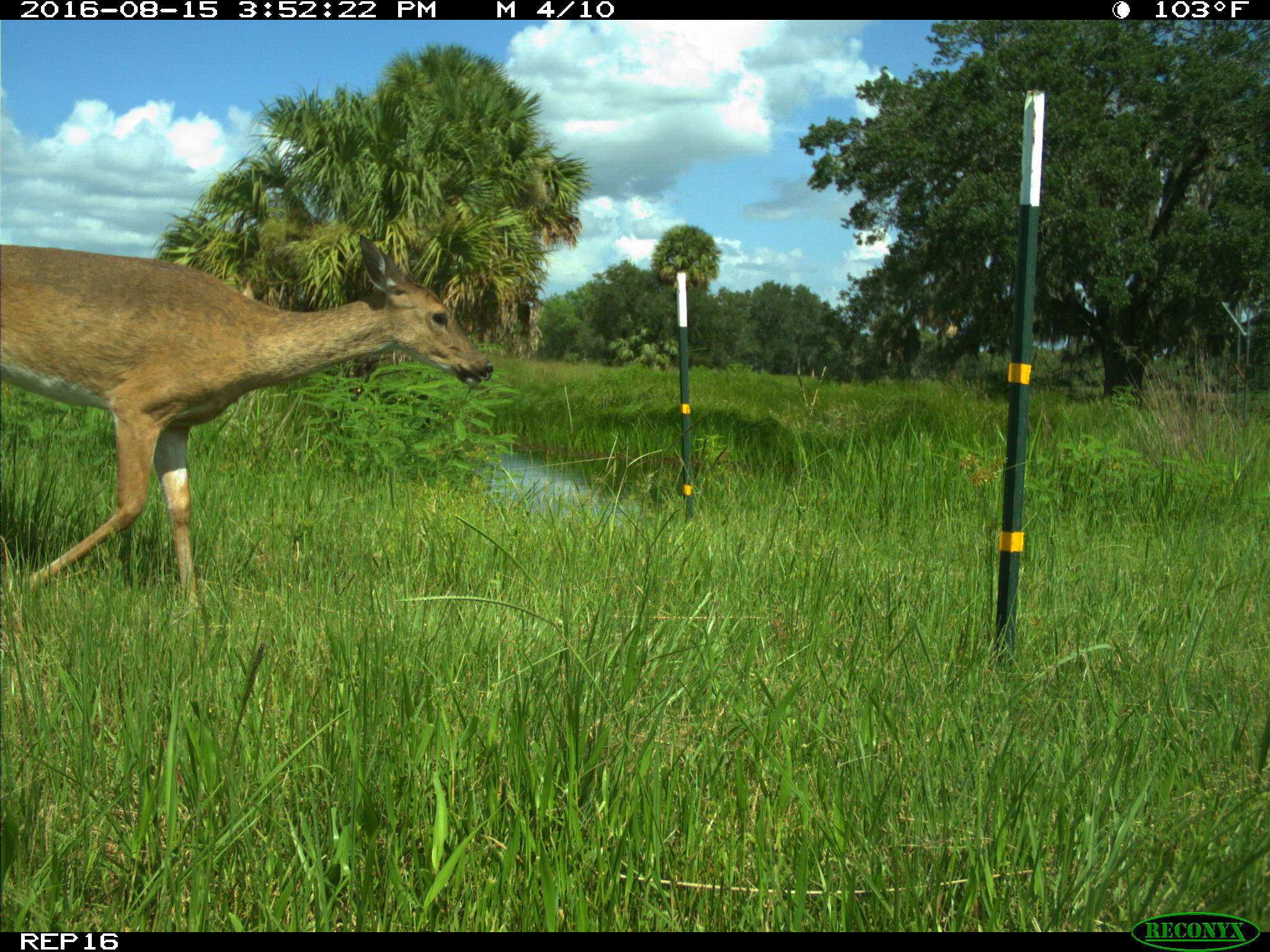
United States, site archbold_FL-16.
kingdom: Animalia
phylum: Chordata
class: Mammalia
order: Artiodactyla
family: Cervidae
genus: Odocoileus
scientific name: Odocoileus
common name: deer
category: unidentified deer